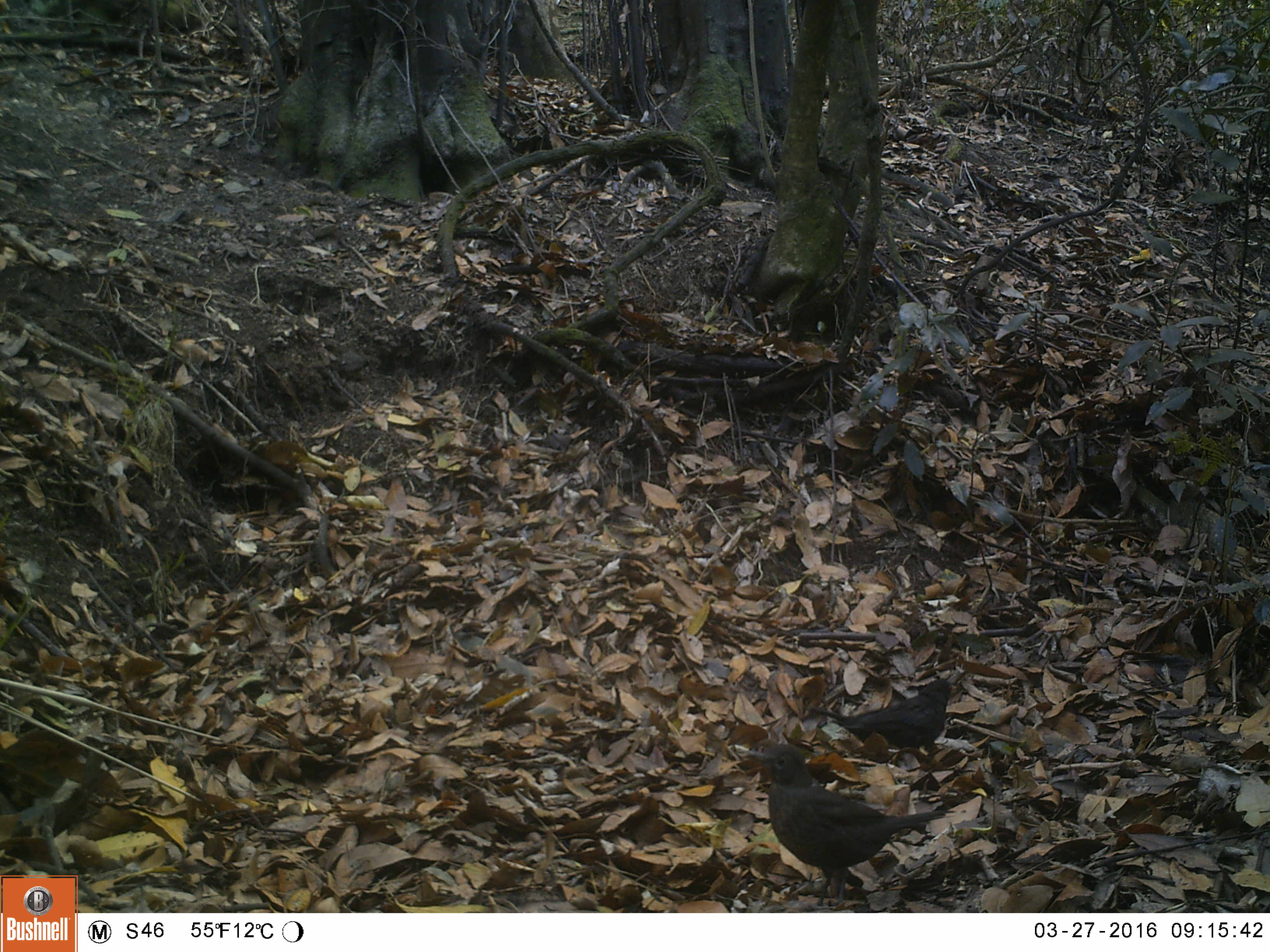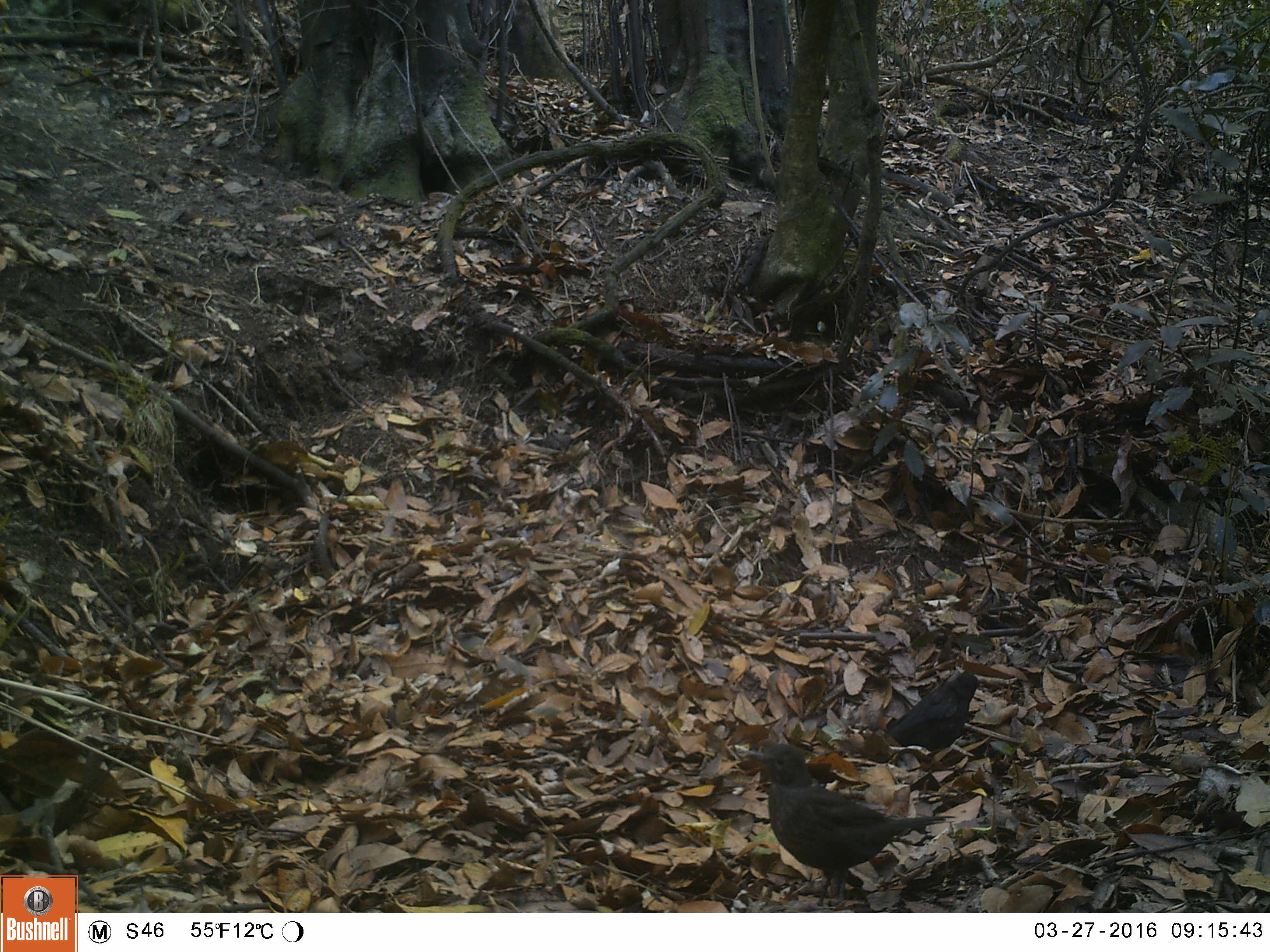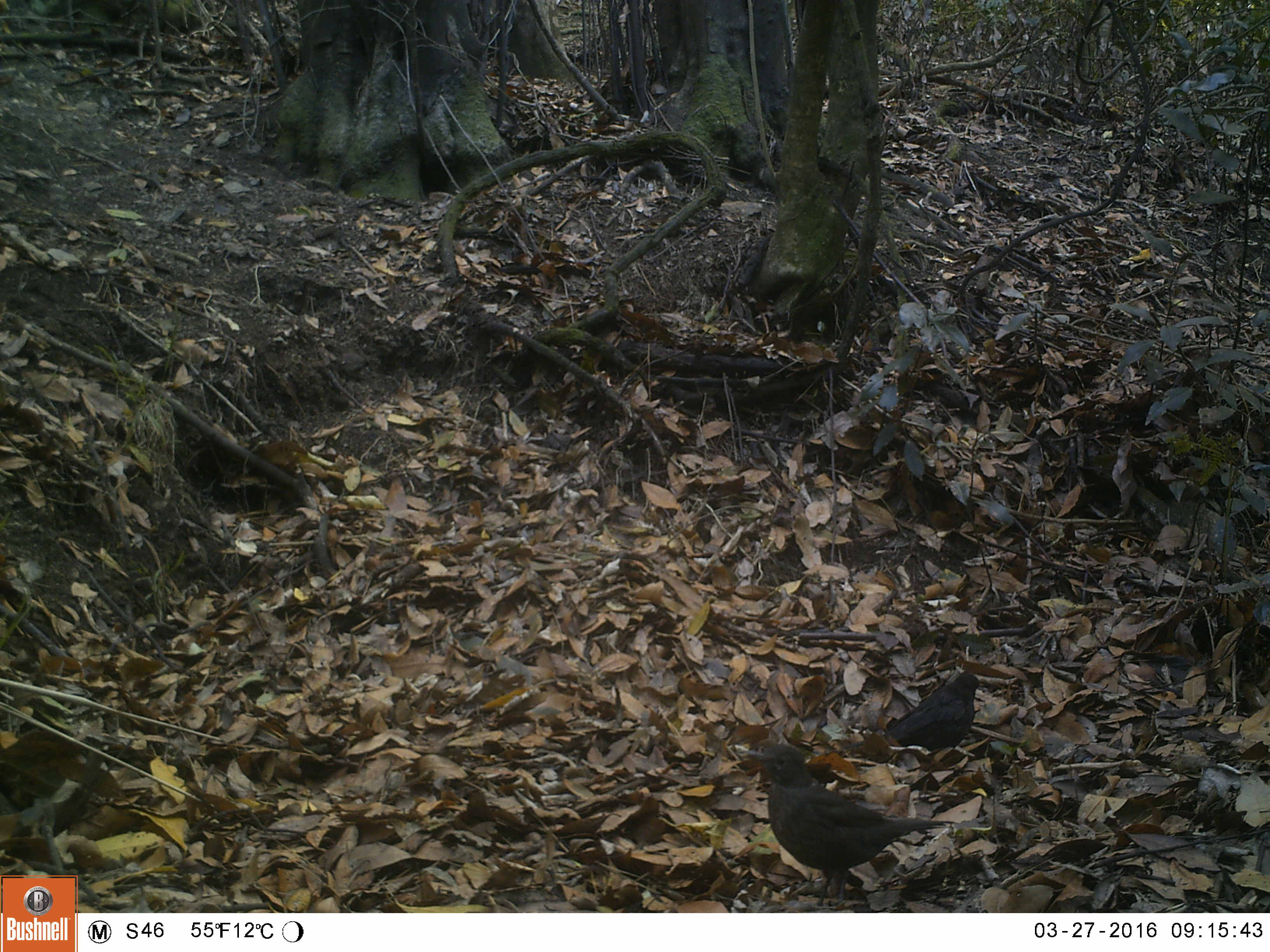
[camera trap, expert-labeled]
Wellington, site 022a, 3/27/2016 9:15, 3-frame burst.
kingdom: Animalia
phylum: Chordata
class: Aves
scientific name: Aves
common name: bird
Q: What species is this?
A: Bird (Aves).